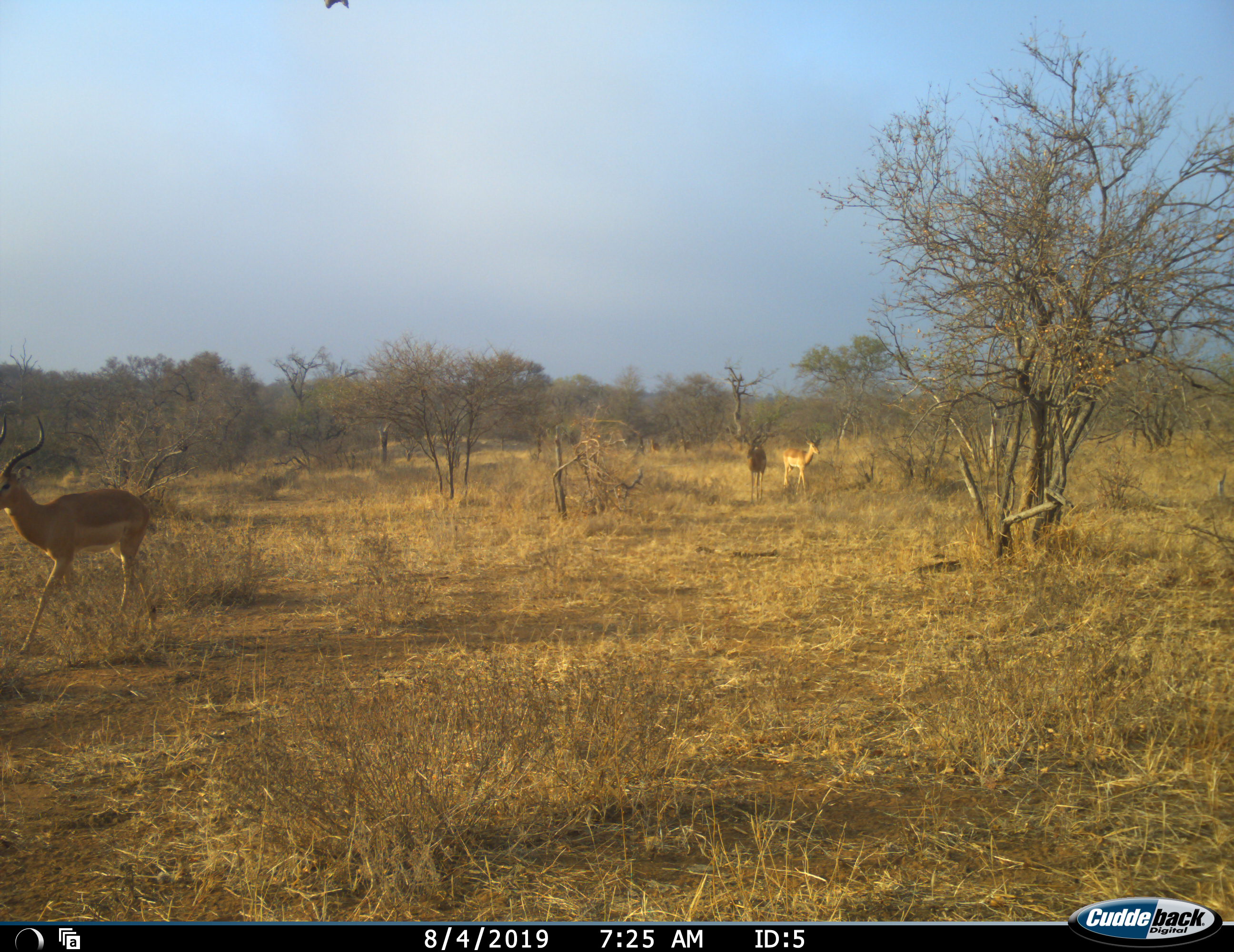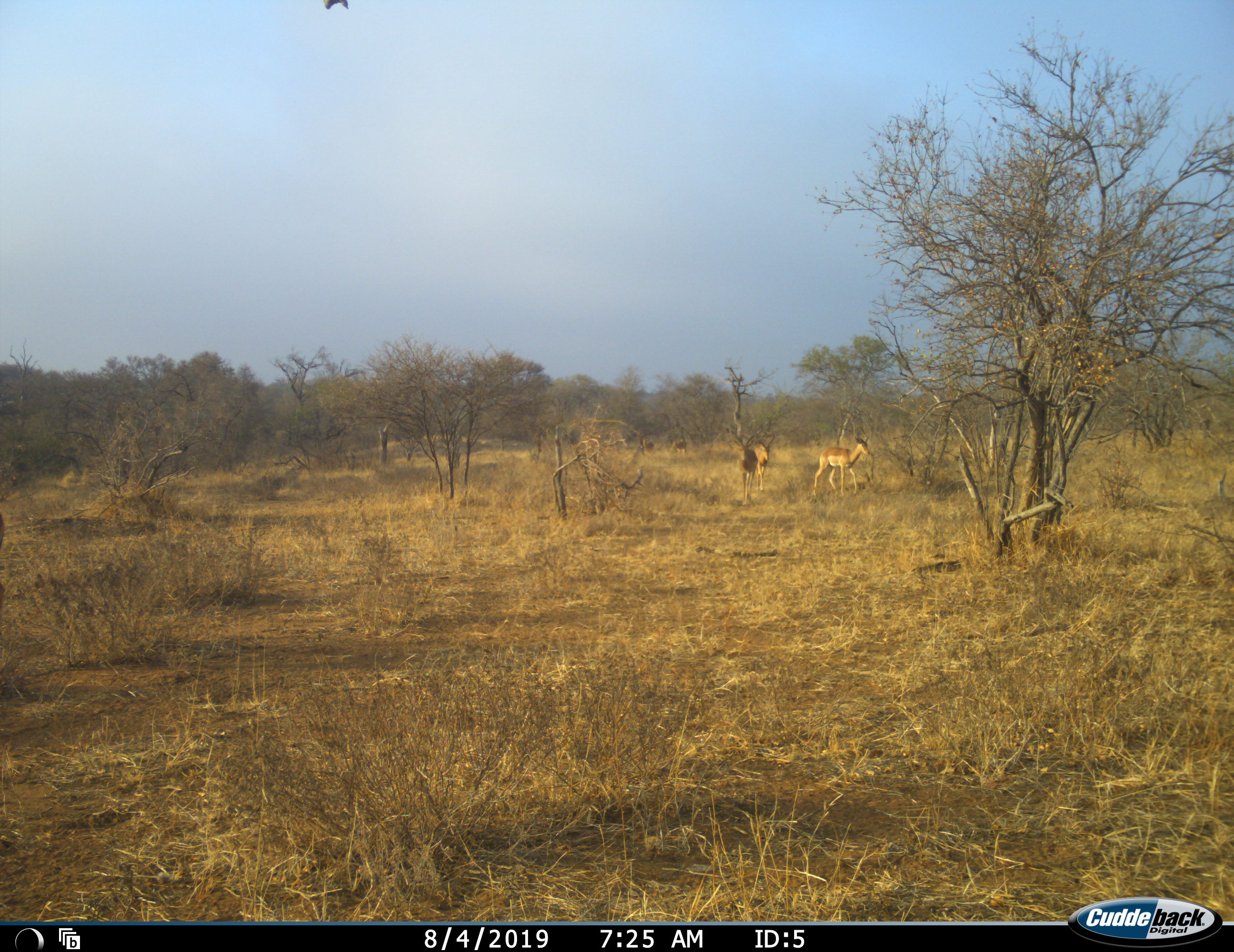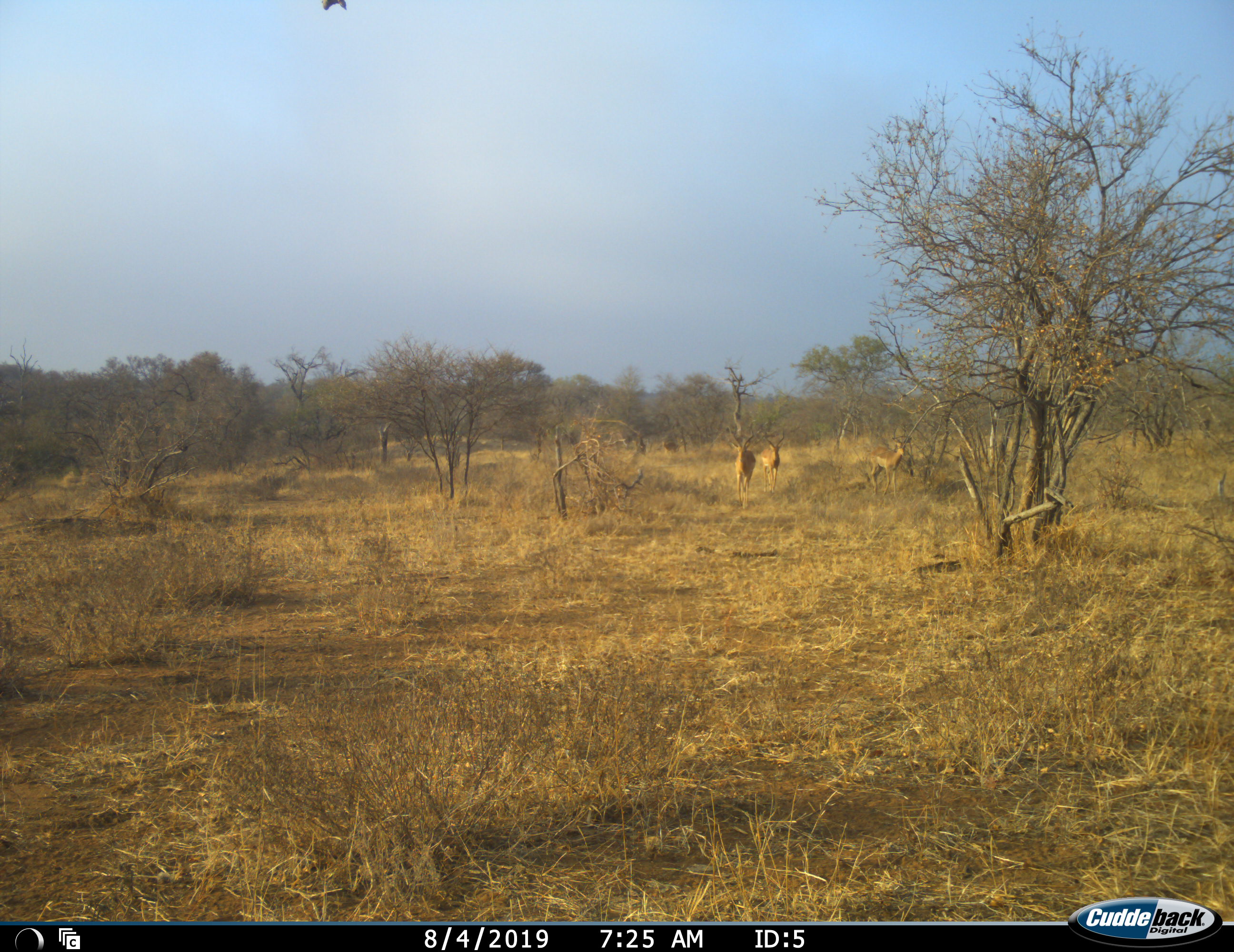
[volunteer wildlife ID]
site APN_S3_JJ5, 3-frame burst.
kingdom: Animalia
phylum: Chordata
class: Mammalia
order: Artiodactyla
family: Bovidae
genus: Aepyceros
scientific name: Aepyceros melampus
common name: impala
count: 6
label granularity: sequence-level